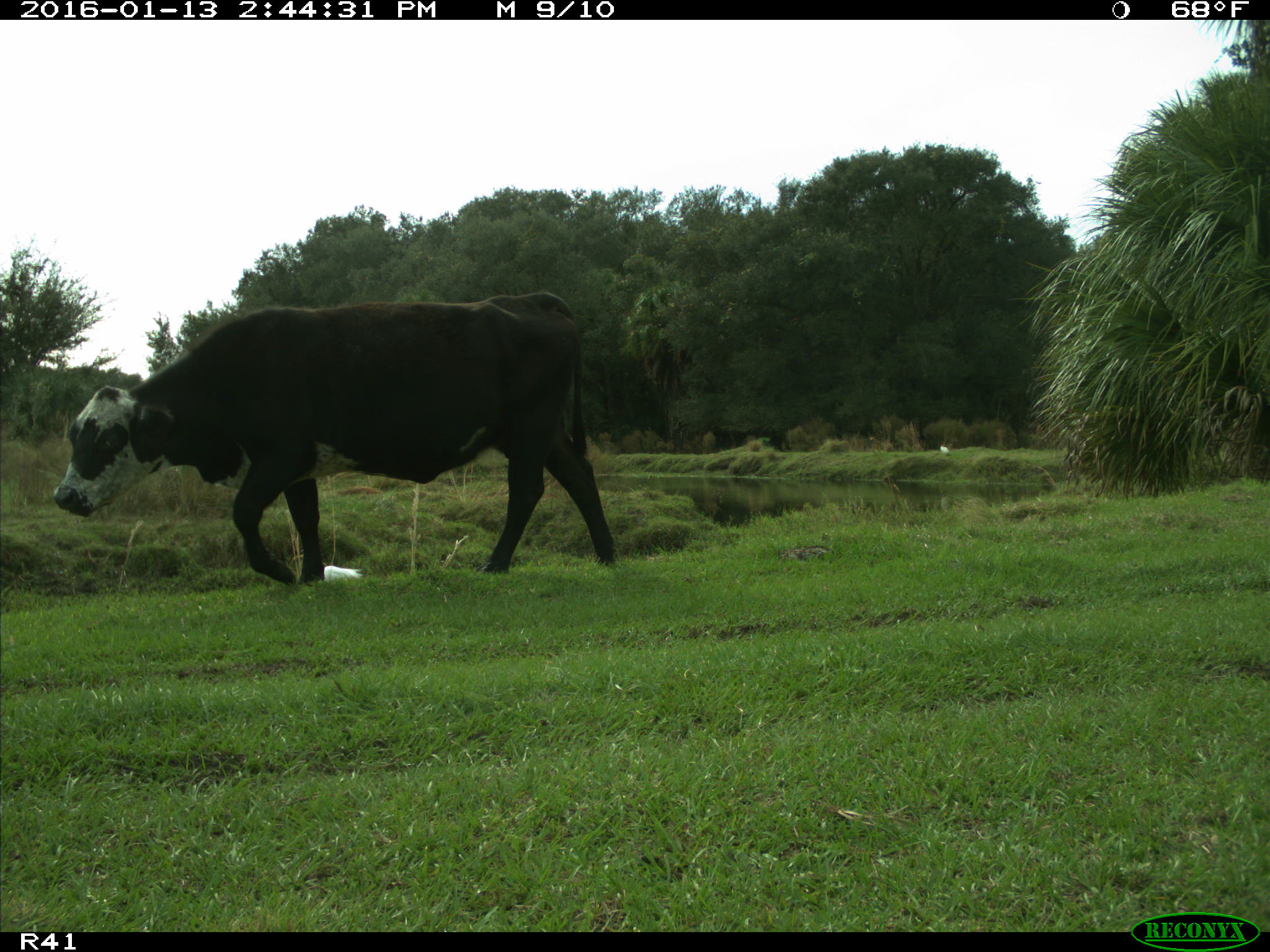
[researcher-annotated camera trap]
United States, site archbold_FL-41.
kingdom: Animalia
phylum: Chordata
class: Mammalia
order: Artiodactyla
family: Bovidae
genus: Bos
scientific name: Bos taurus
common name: domestic cow